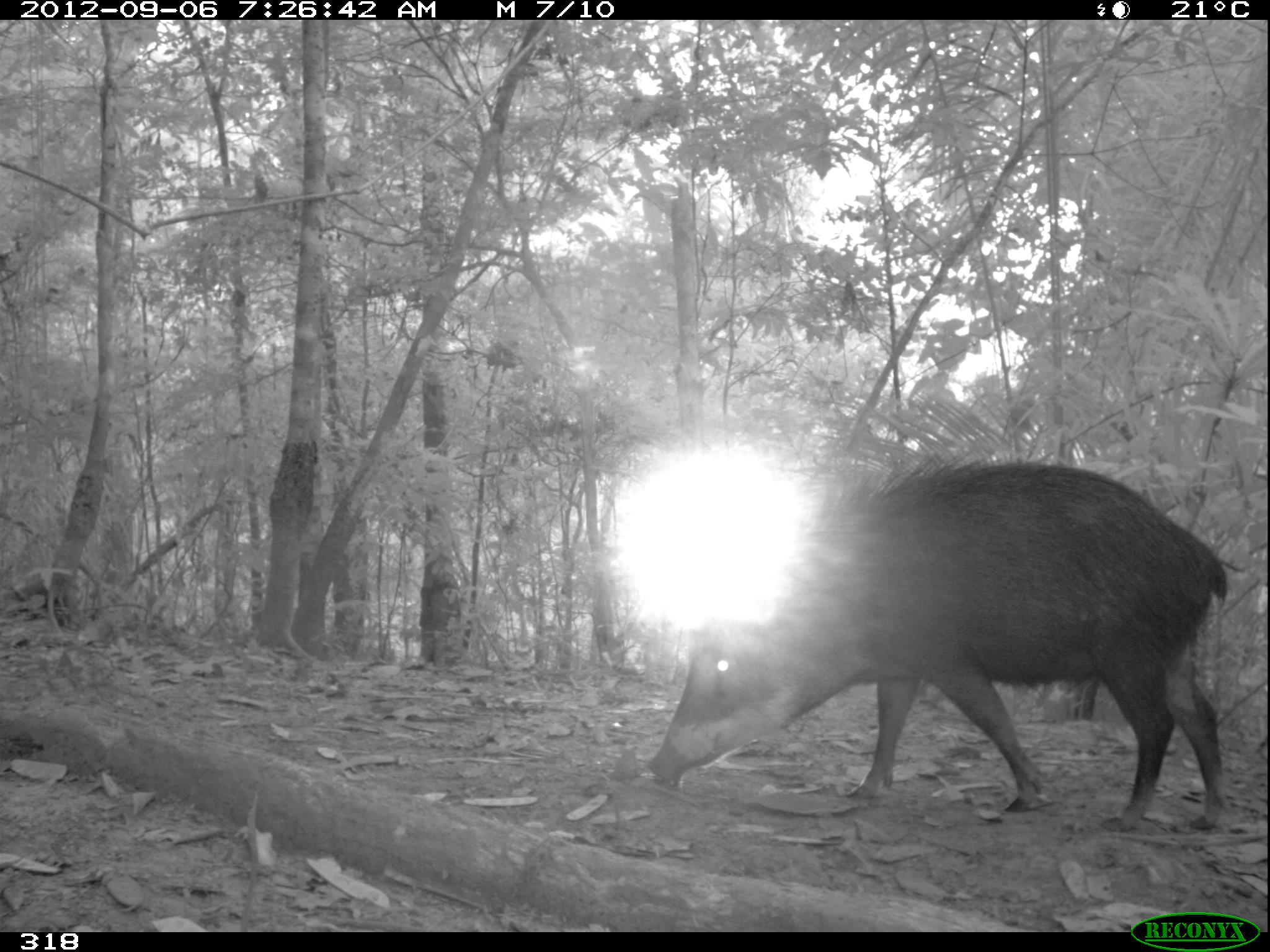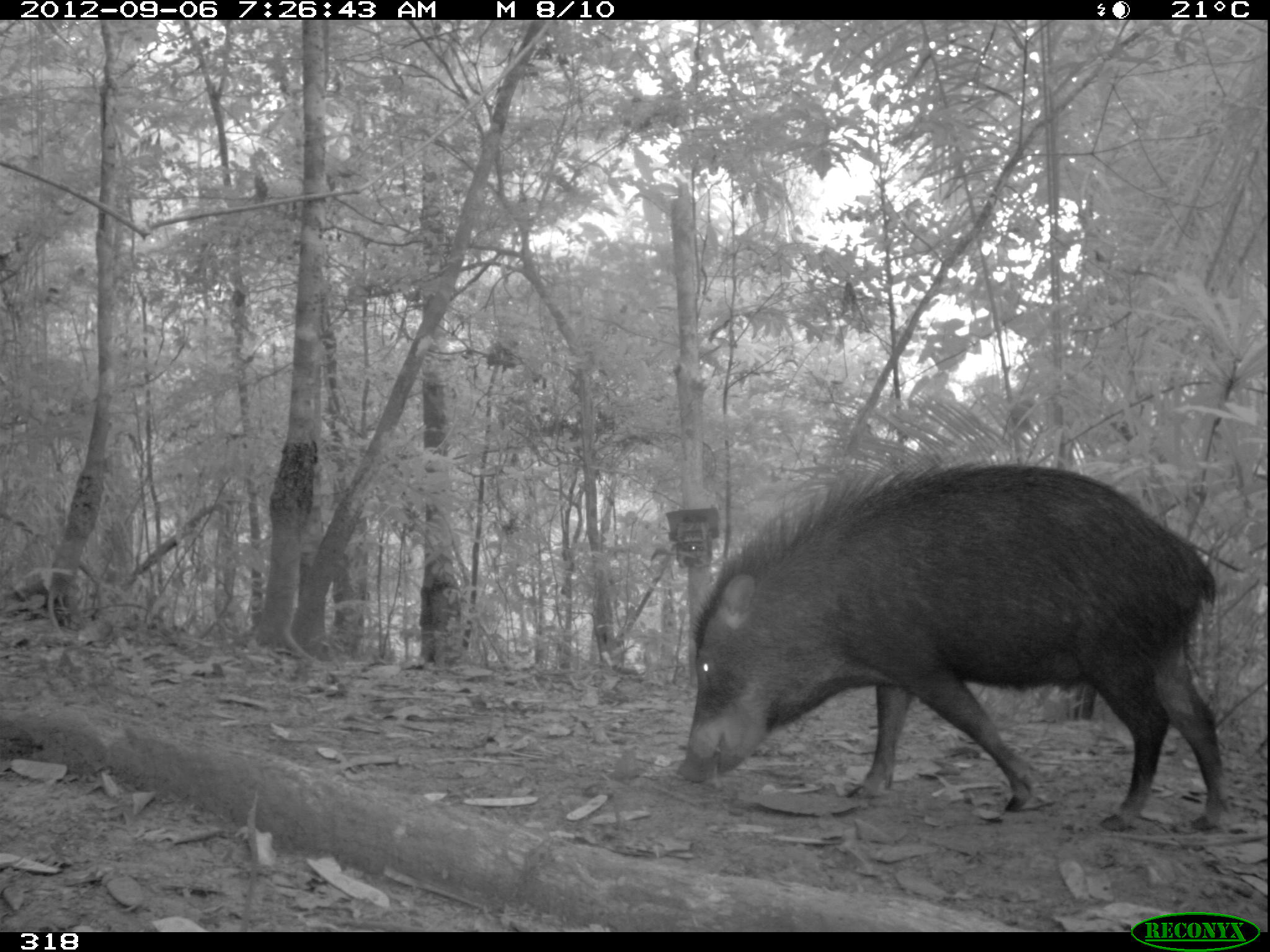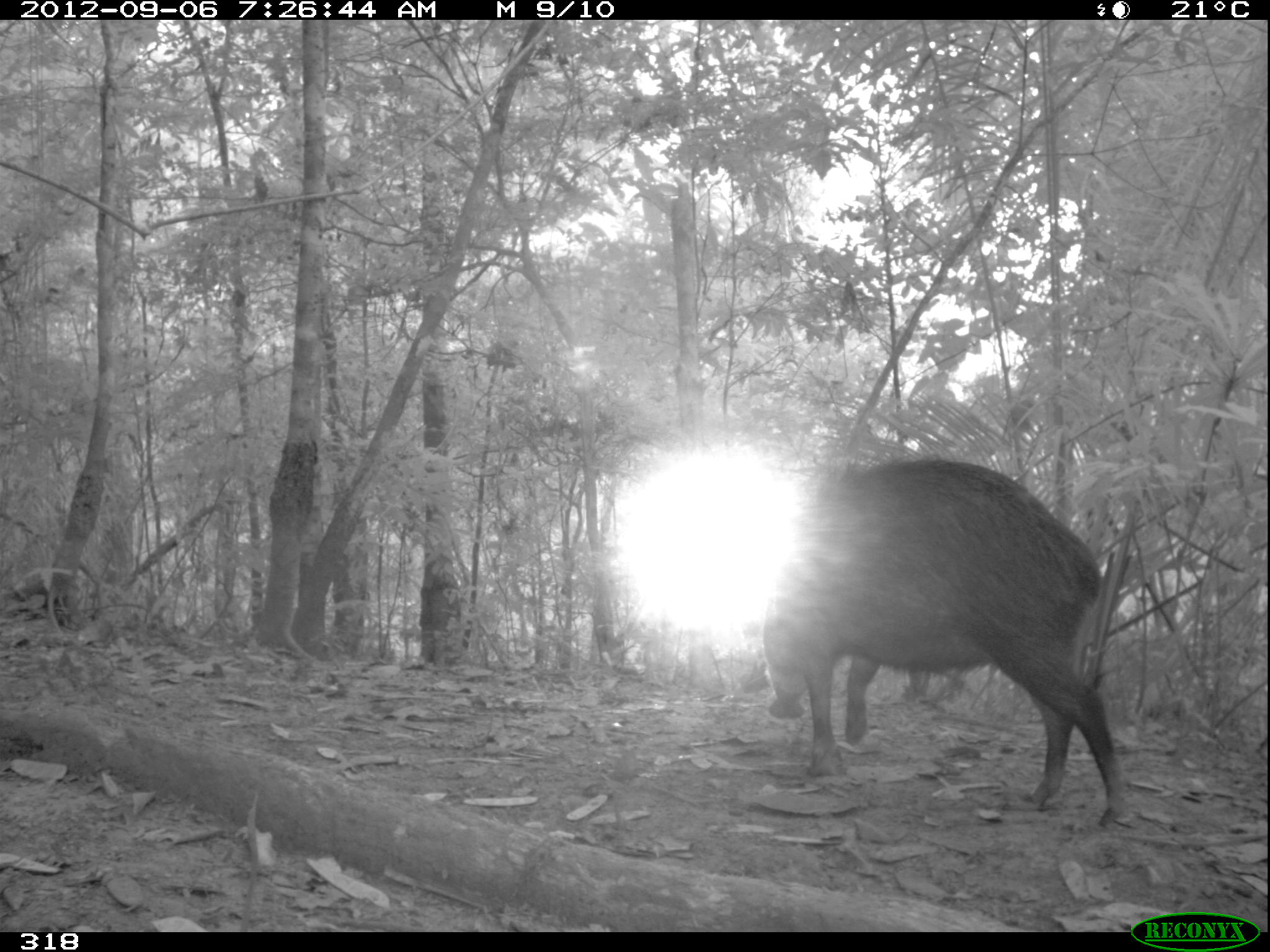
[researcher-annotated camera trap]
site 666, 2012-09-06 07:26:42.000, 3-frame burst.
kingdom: Animalia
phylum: Chordata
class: Mammalia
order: Artiodactyla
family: Tayassuidae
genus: Tayassu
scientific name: Tayassu pecari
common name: white-lipped peccary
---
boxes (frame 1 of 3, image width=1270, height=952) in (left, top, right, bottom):
tayassu pecari: (644, 451, 1227, 833)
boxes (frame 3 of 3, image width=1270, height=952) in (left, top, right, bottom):
tayassu pecari: (762, 455, 1126, 827)